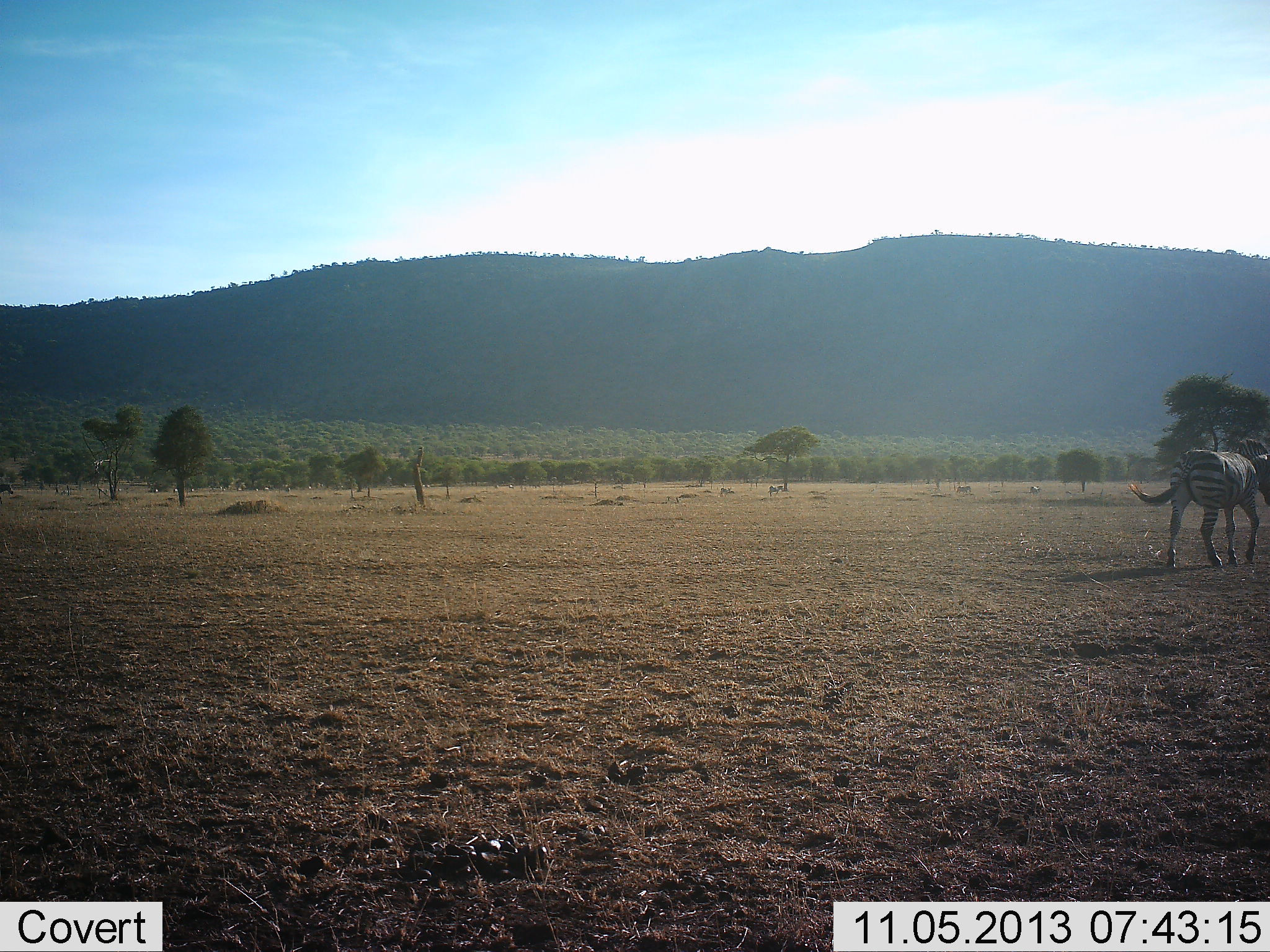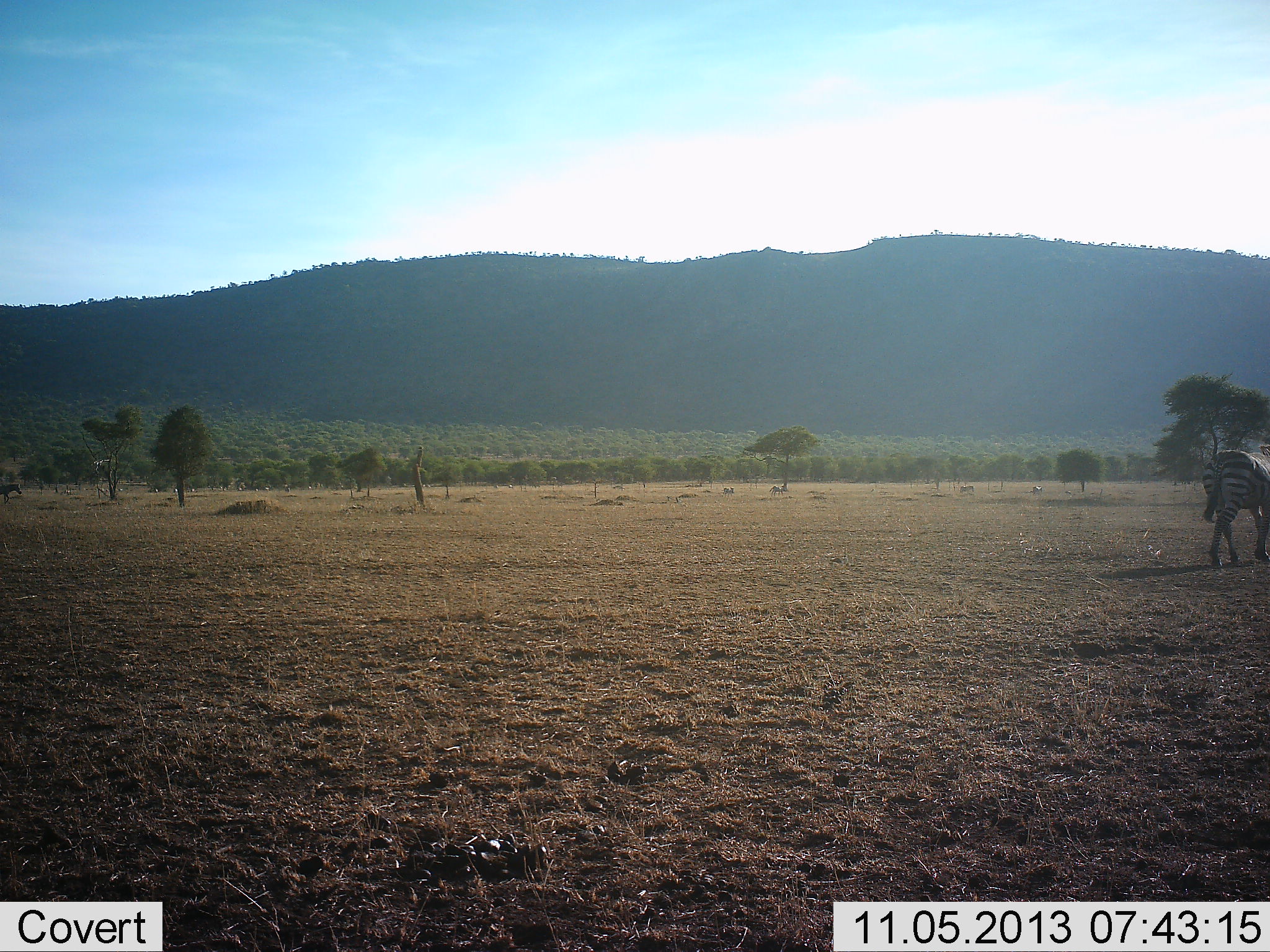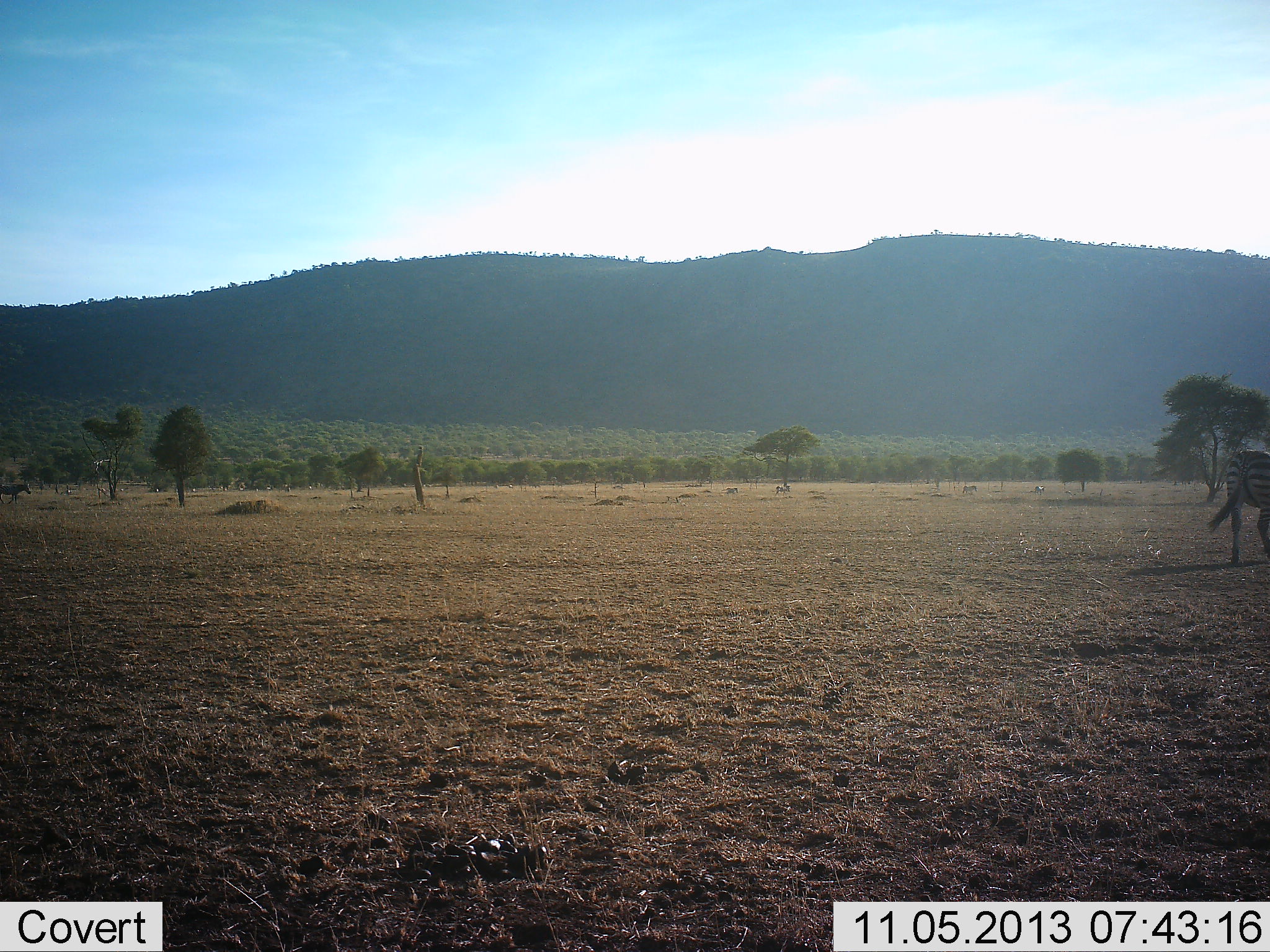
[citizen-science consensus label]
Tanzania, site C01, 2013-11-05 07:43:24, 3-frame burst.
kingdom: Animalia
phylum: Chordata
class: Mammalia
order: Perissodactyla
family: Equidae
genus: Equus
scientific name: Equus quagga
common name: plains zebra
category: zebra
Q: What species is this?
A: Zebra (plains zebra) (Equus quagga).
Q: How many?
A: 2.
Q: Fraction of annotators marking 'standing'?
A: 17%.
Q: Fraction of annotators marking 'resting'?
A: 0%.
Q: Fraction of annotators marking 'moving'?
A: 83%.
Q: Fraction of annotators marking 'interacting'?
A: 0%.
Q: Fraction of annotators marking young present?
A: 0%.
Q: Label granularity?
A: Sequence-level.